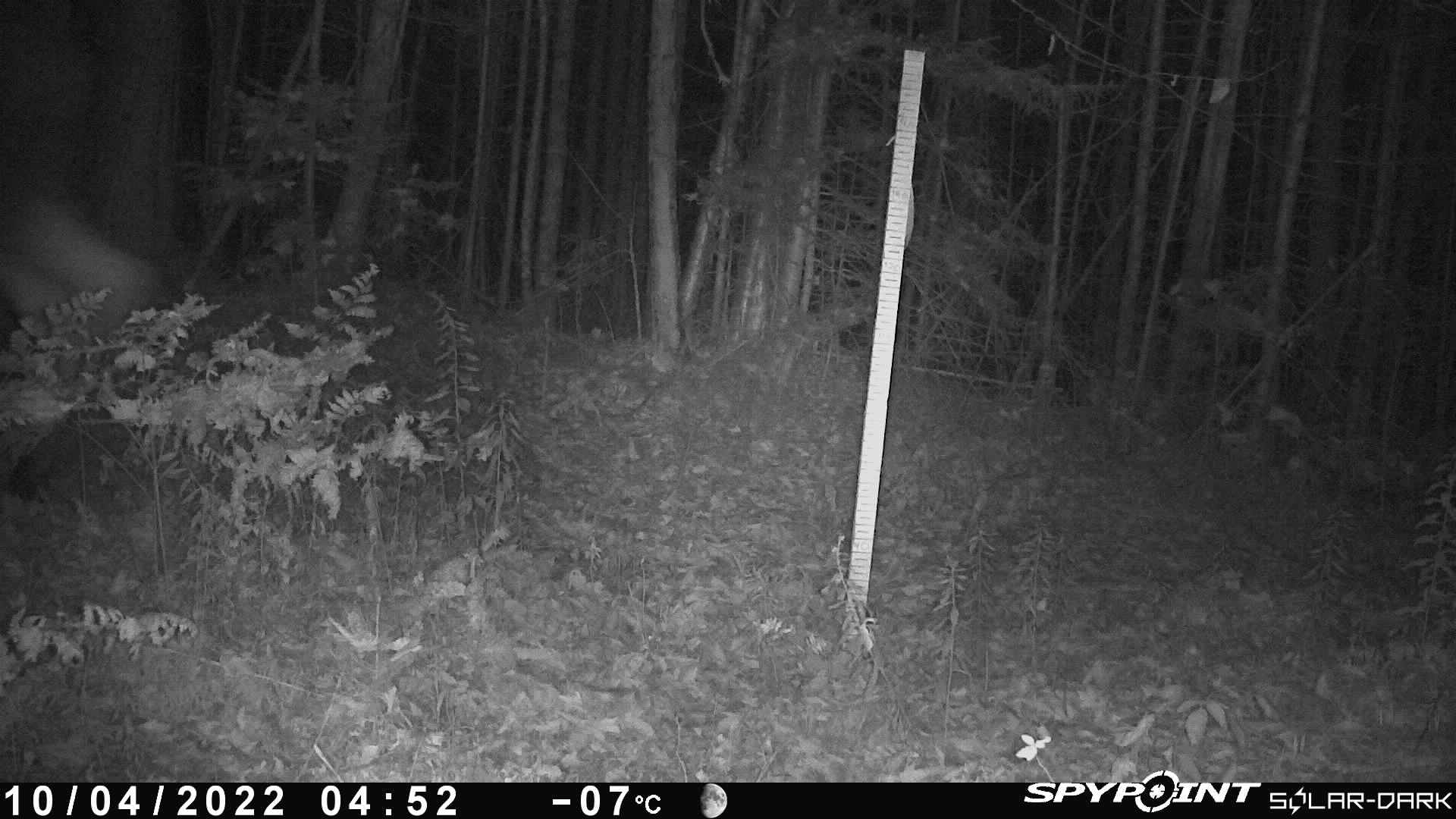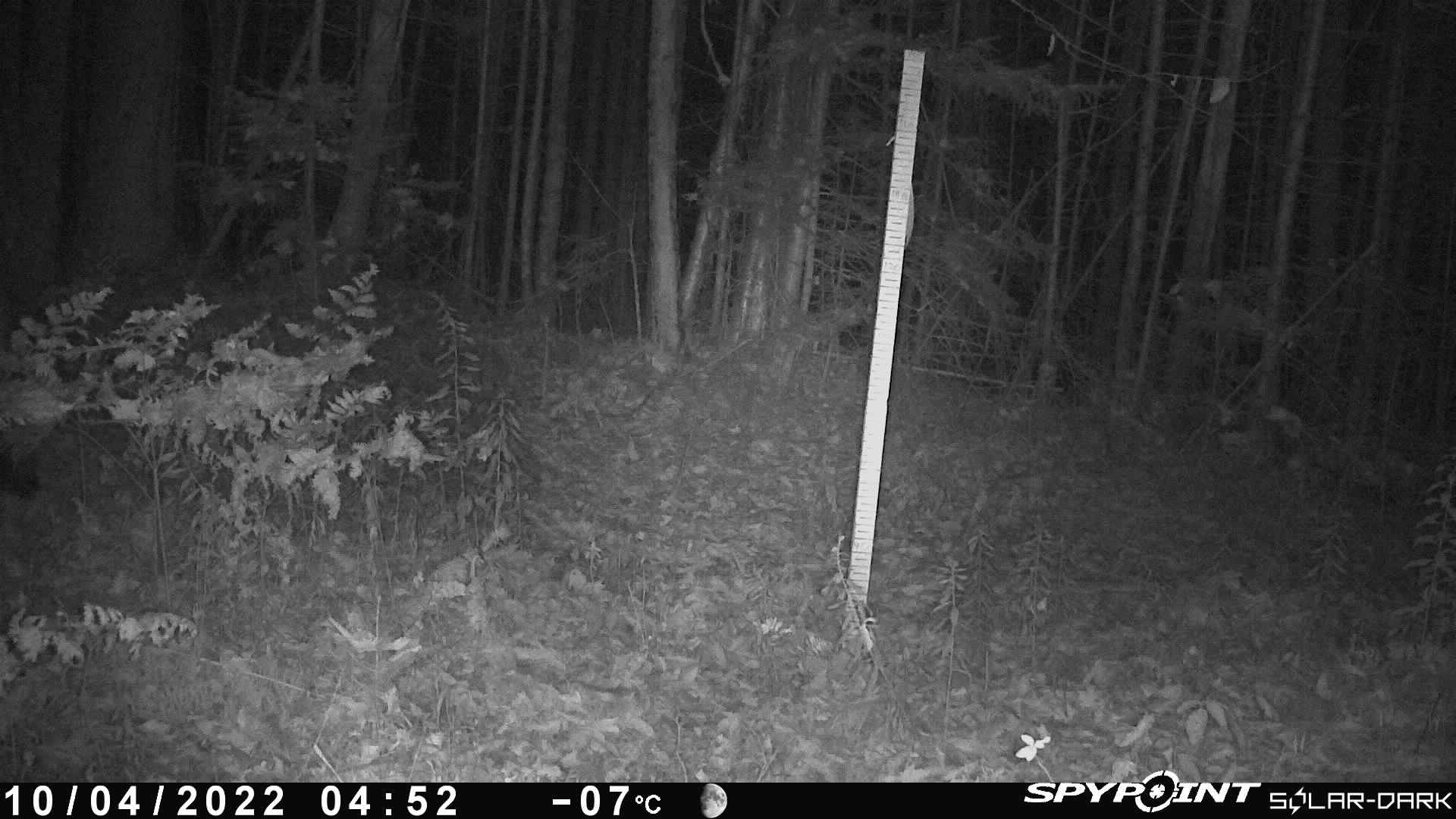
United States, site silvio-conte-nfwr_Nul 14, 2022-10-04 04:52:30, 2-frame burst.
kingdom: Animalia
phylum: Chordata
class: Mammalia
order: Artiodactyla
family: Cervidae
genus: Alces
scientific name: Alces alces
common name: moose